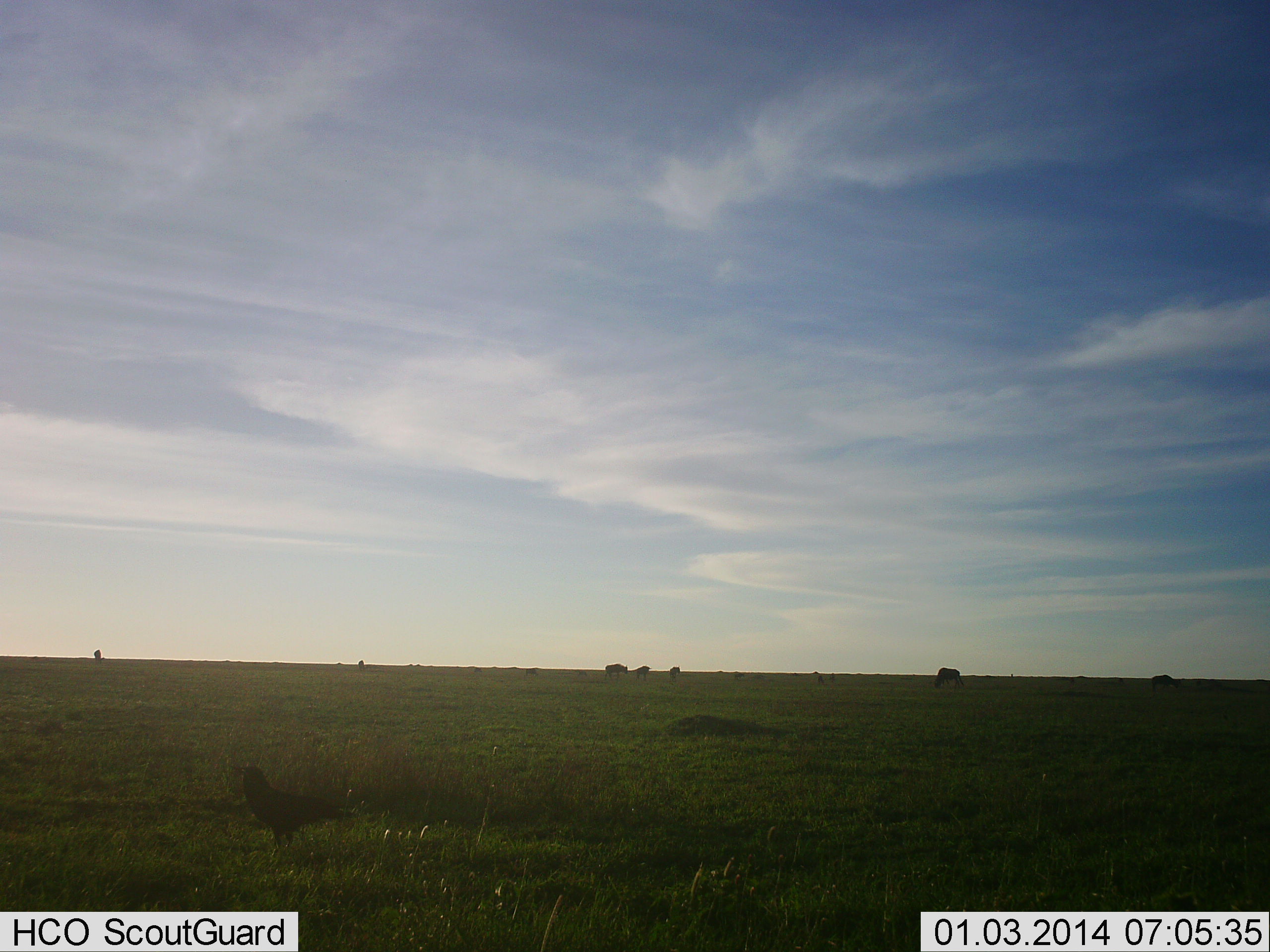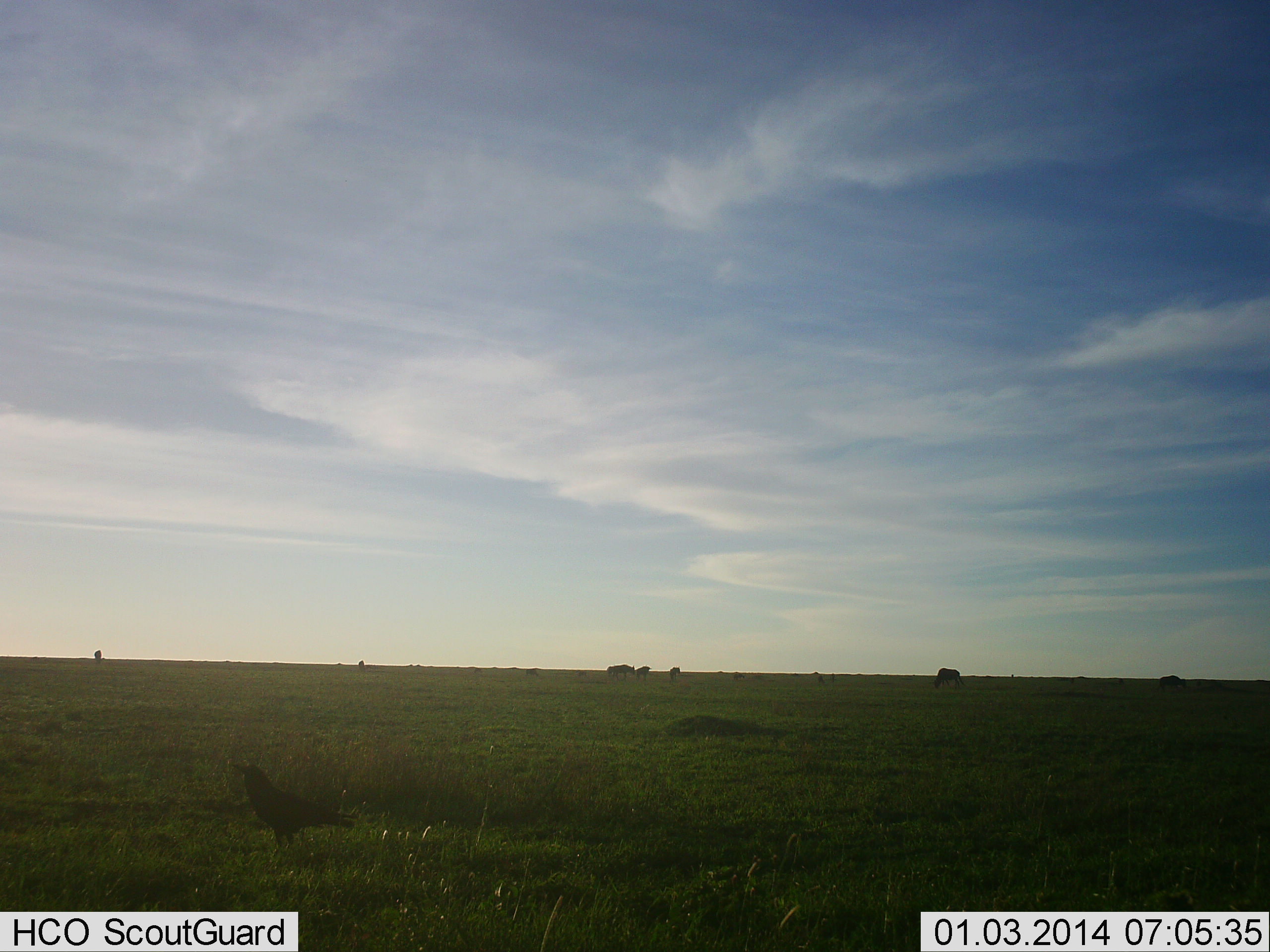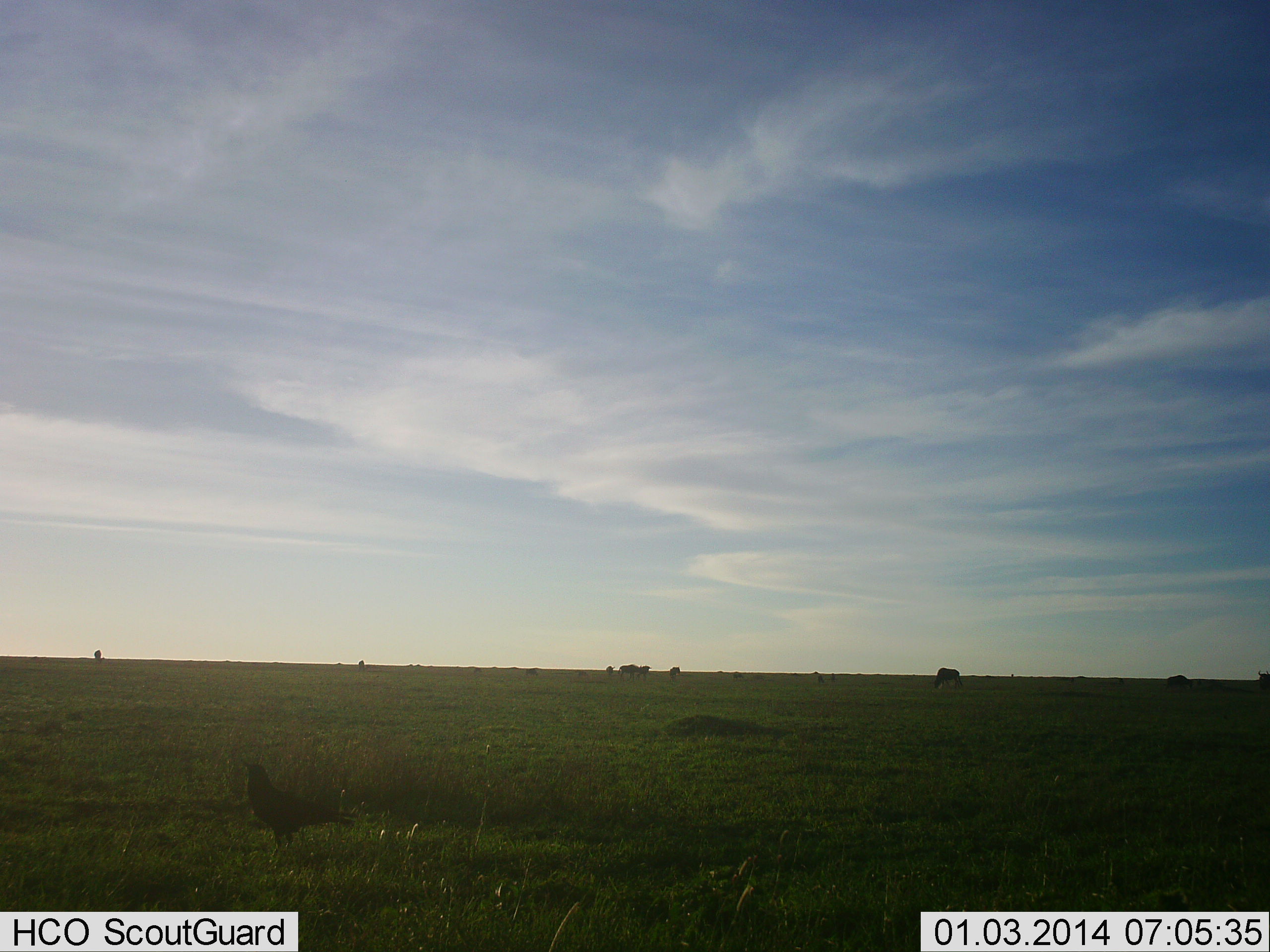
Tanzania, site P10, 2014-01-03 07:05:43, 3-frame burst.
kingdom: Animalia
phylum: Chordata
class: Aves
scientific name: Aves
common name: bird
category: otherbird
Otherbird (bird) (Aves), count 1. Behavior (volunteer vote fractions): standing 100%, resting 0%, moving 0%, interacting 0%. Young present (vote fraction): 0%. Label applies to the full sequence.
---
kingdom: Animalia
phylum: Chordata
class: Mammalia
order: Artiodactyla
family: Bovidae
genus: Connochaetes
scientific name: Connochaetes taurinus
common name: blue wildebeest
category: wildebeest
Wildebeest (blue wildebeest) (Connochaetes taurinus), count 7. Behavior (volunteer vote fractions): standing 60%, resting 0%, moving 40%, interacting 0%. Young present (vote fraction): 0%. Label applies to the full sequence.